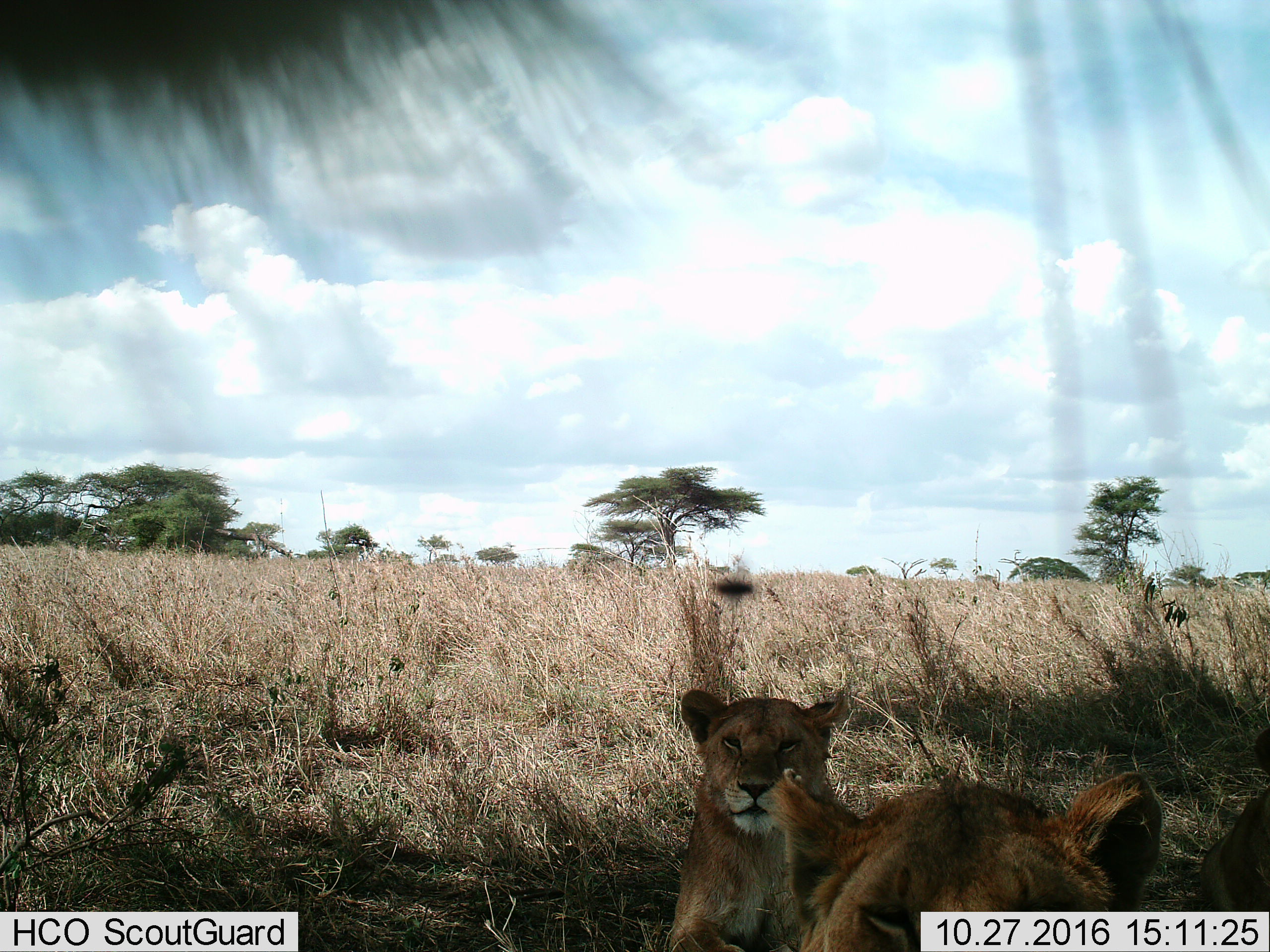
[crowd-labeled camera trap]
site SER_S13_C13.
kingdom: Animalia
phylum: Chordata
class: Mammalia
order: Carnivora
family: Felidae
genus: Panthera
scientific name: Panthera leo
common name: lion female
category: lionfemale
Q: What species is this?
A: Lionfemale (lion female) (Panthera leo).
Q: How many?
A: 3.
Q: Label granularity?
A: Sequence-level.